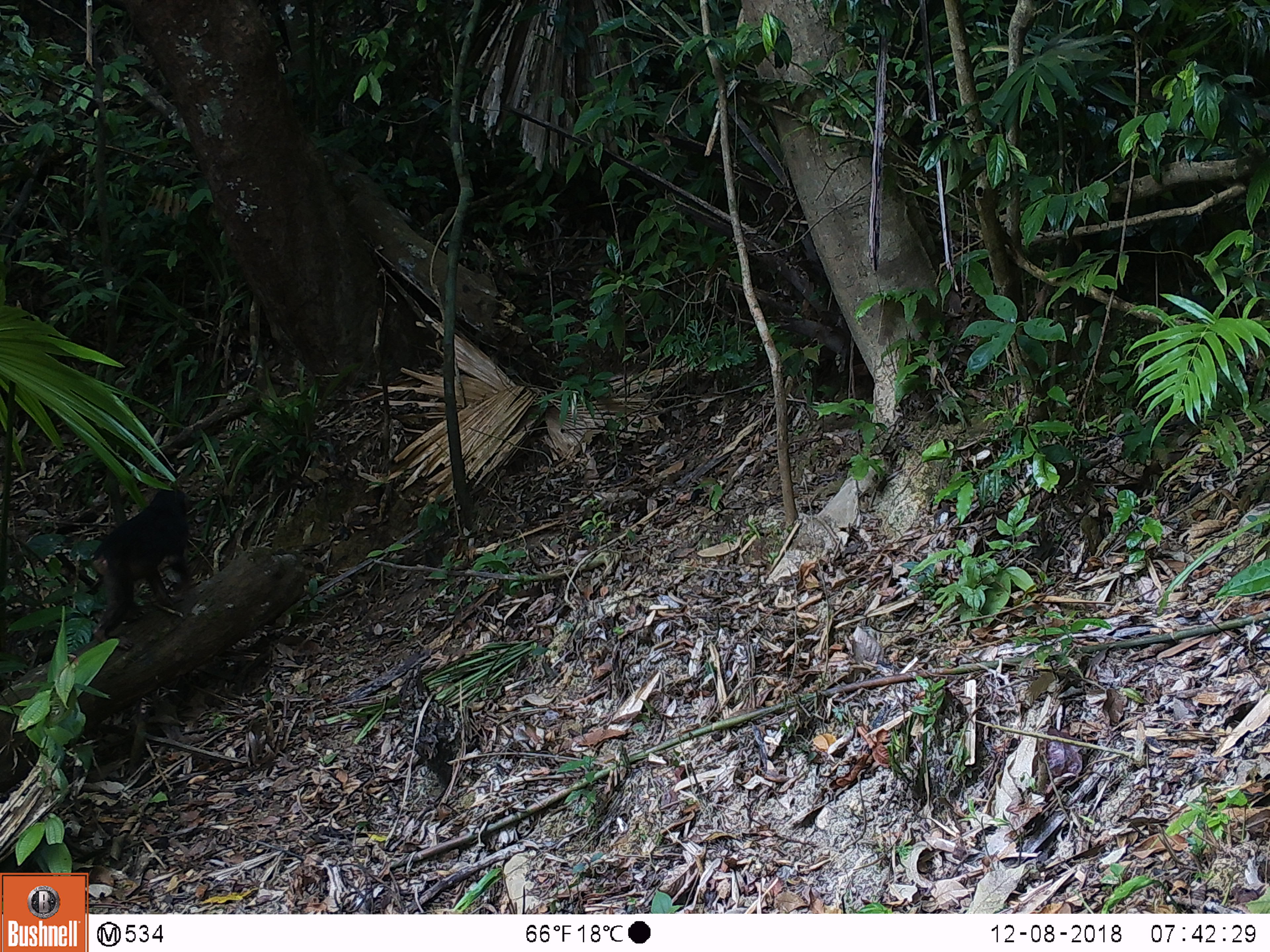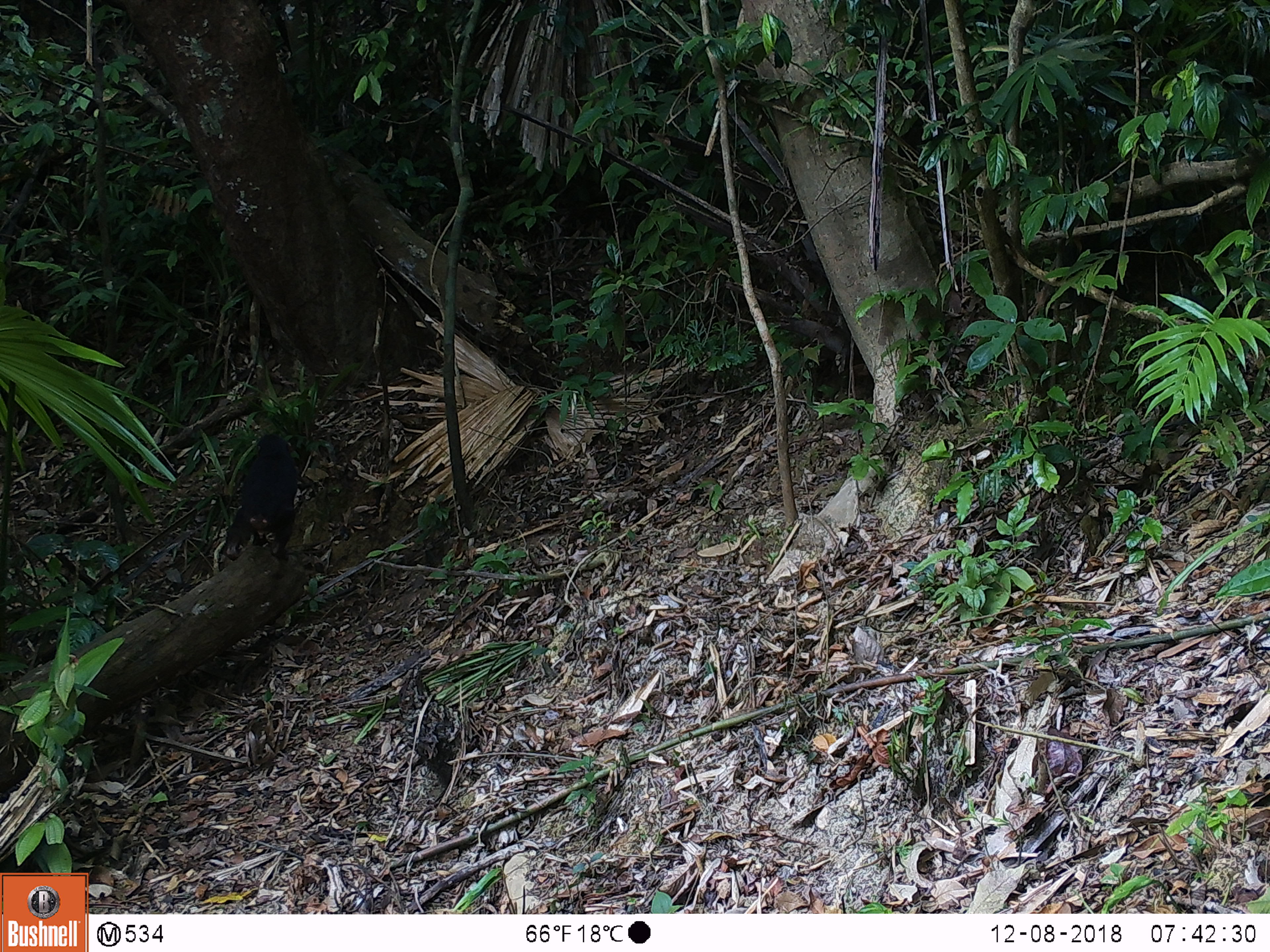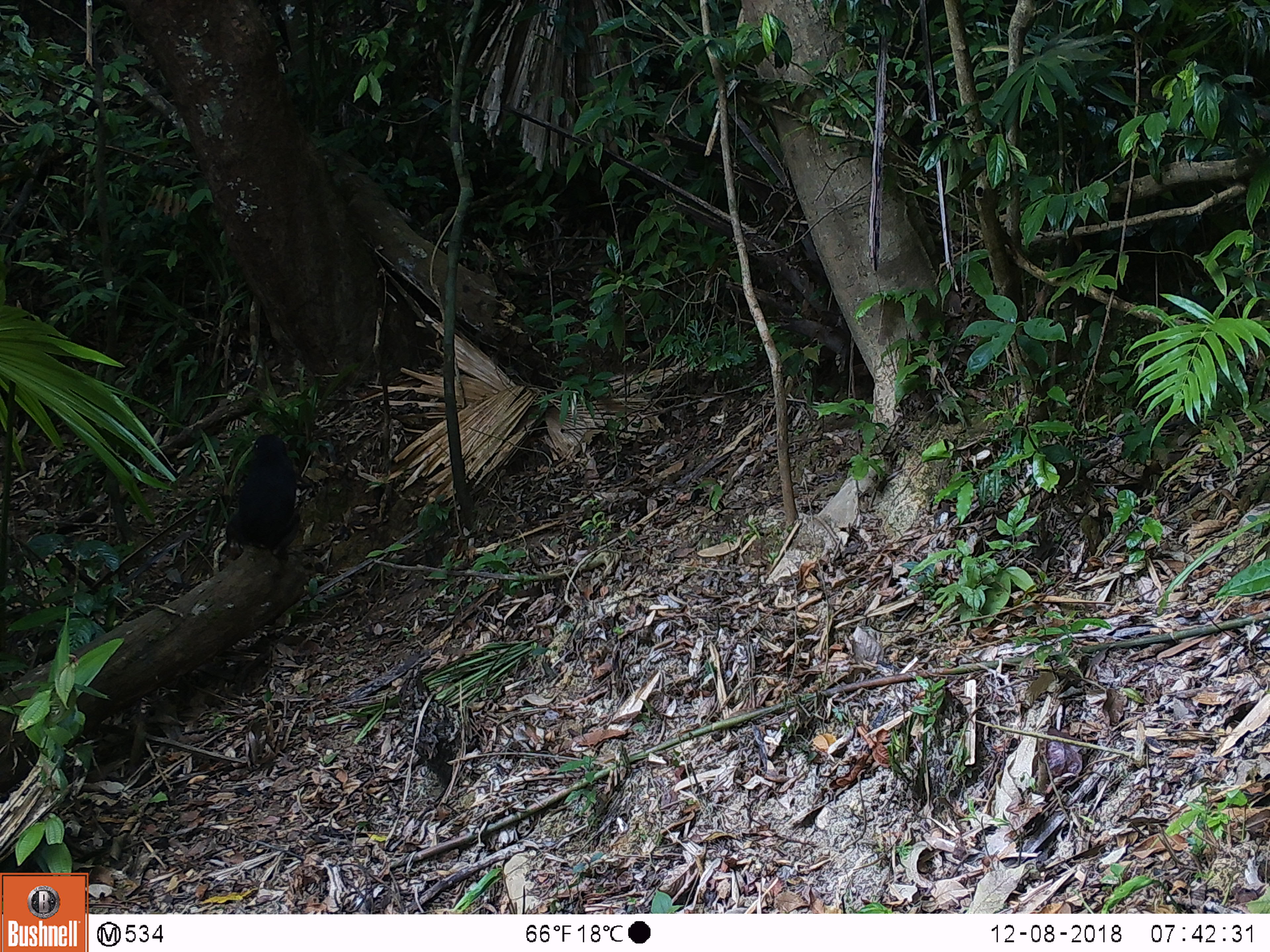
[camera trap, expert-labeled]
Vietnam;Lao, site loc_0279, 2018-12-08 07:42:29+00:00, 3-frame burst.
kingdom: Animalia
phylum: Chordata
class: Mammalia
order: Primates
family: Cercopithecidae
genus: Macaca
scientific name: Macaca arctoides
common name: stump-tailed macaque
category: stump tailed macaque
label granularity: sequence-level